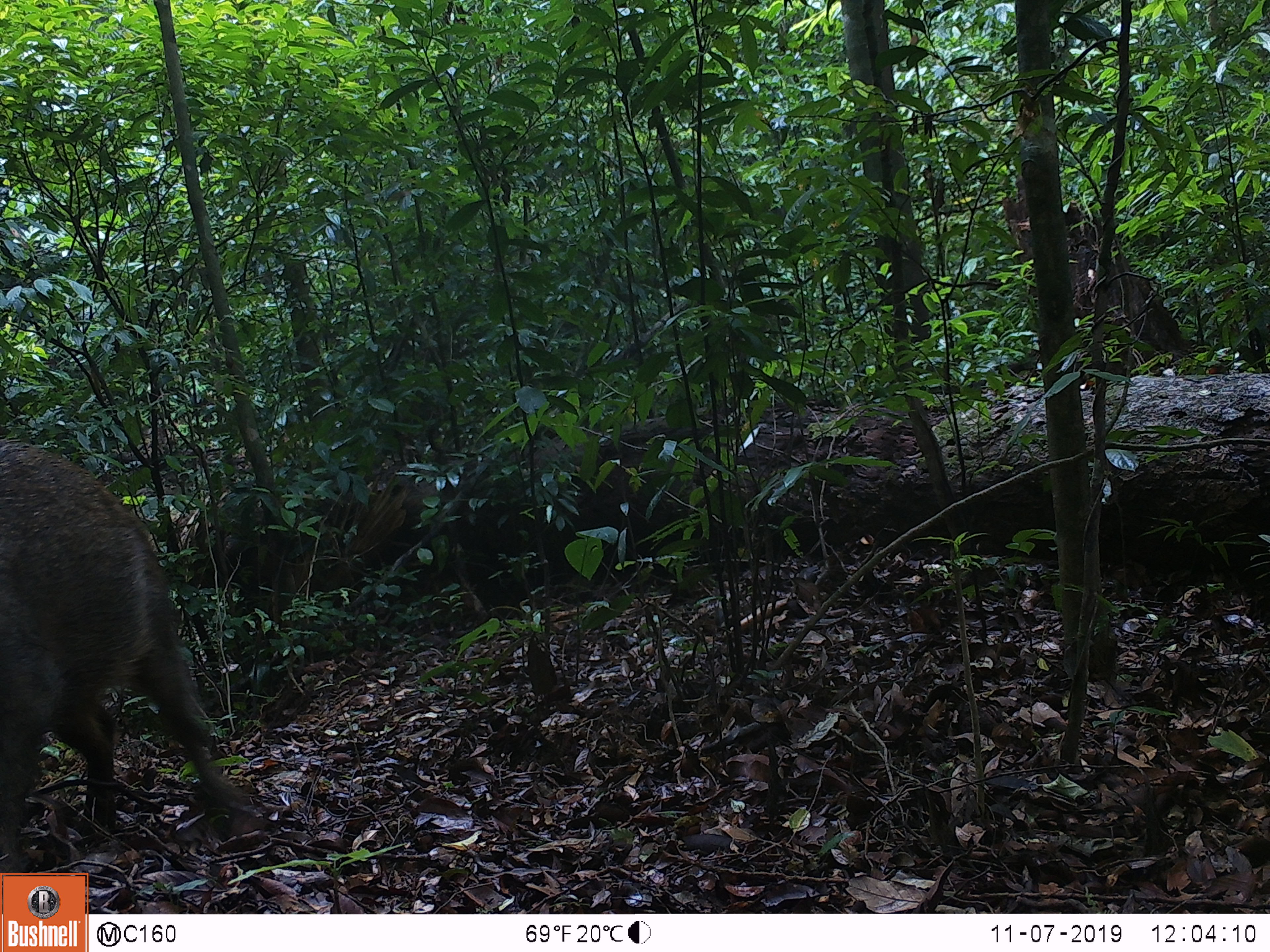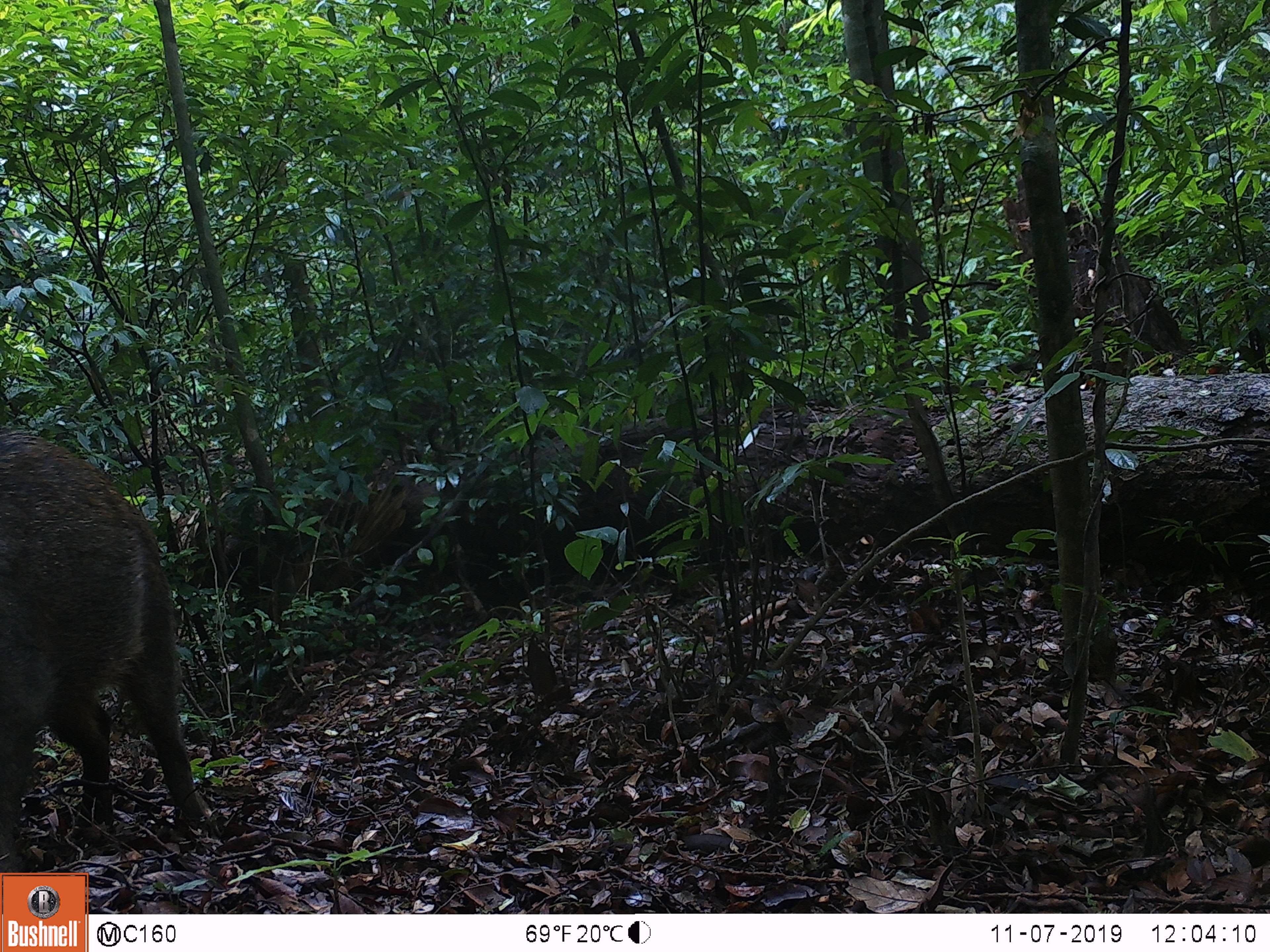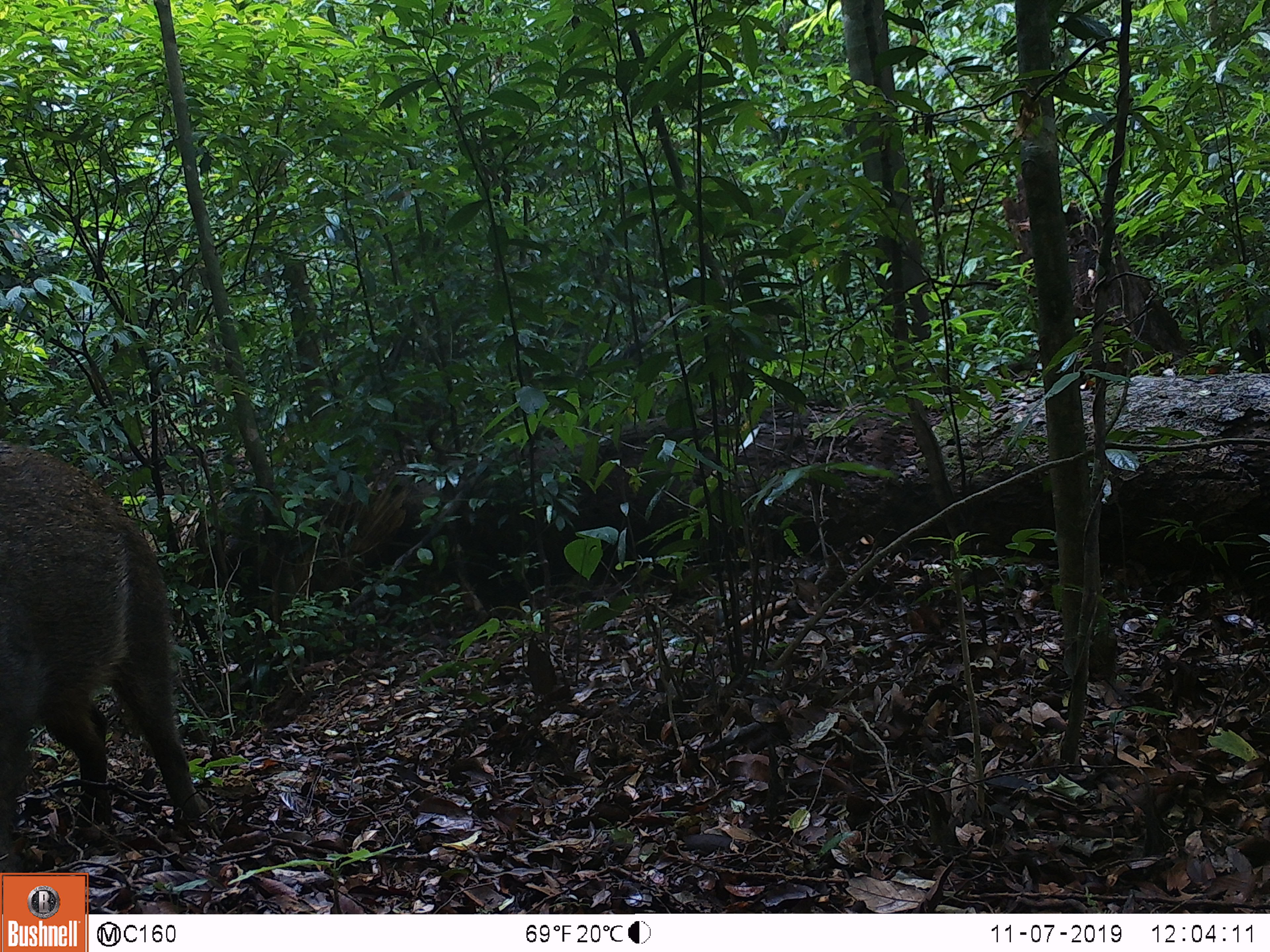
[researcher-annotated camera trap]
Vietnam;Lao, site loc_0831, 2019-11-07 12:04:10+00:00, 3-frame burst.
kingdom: Animalia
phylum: Chordata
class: Mammalia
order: Artiodactyla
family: Suidae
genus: Sus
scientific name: Sus scrofa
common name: eurasian wild pig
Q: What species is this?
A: Eurasian wild pig (Sus scrofa).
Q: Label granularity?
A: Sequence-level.